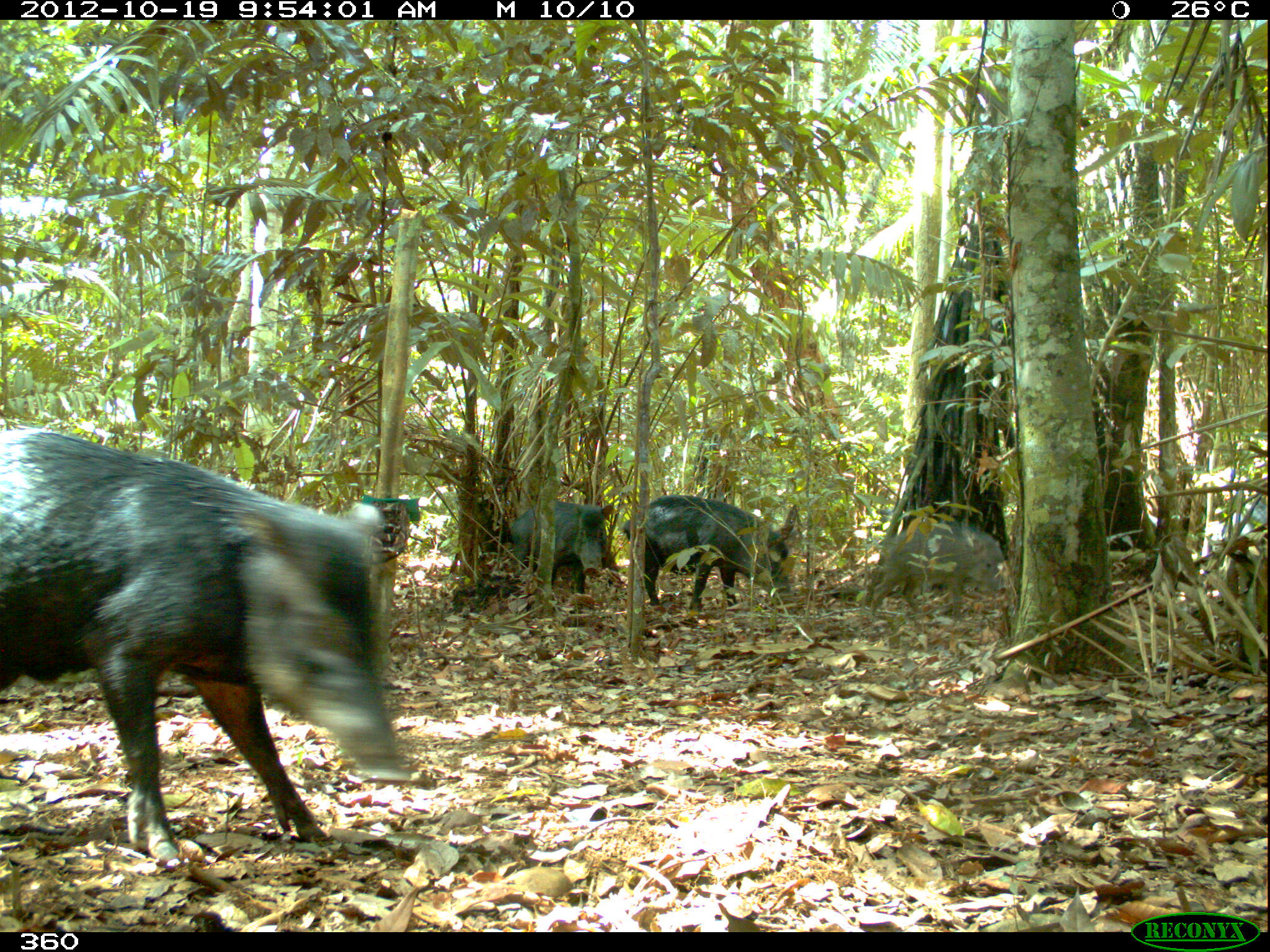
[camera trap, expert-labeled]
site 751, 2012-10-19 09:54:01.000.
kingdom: Animalia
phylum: Chordata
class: Mammalia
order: Artiodactyla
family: Tayassuidae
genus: Tayassu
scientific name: Tayassu pecari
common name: white-lipped peccary